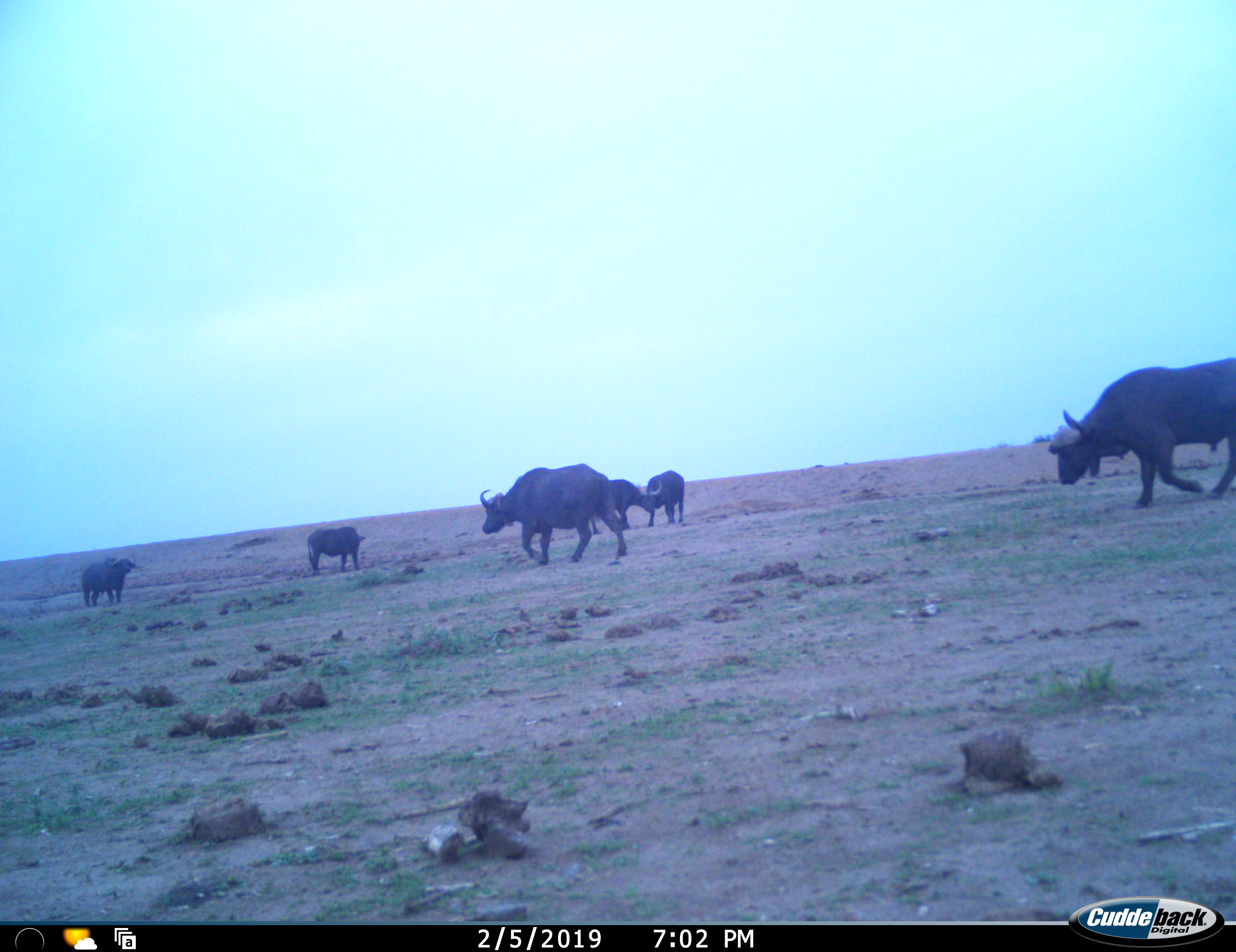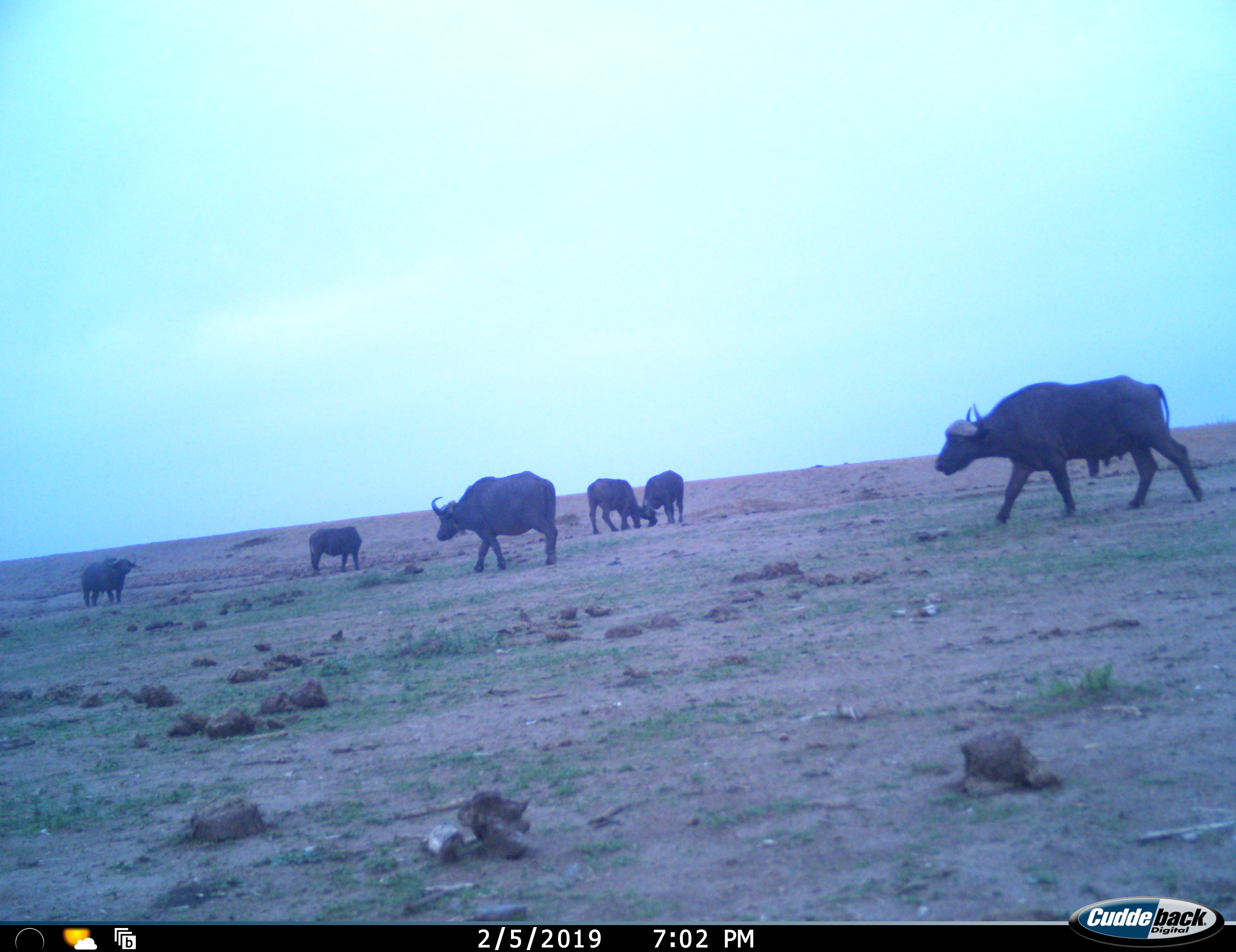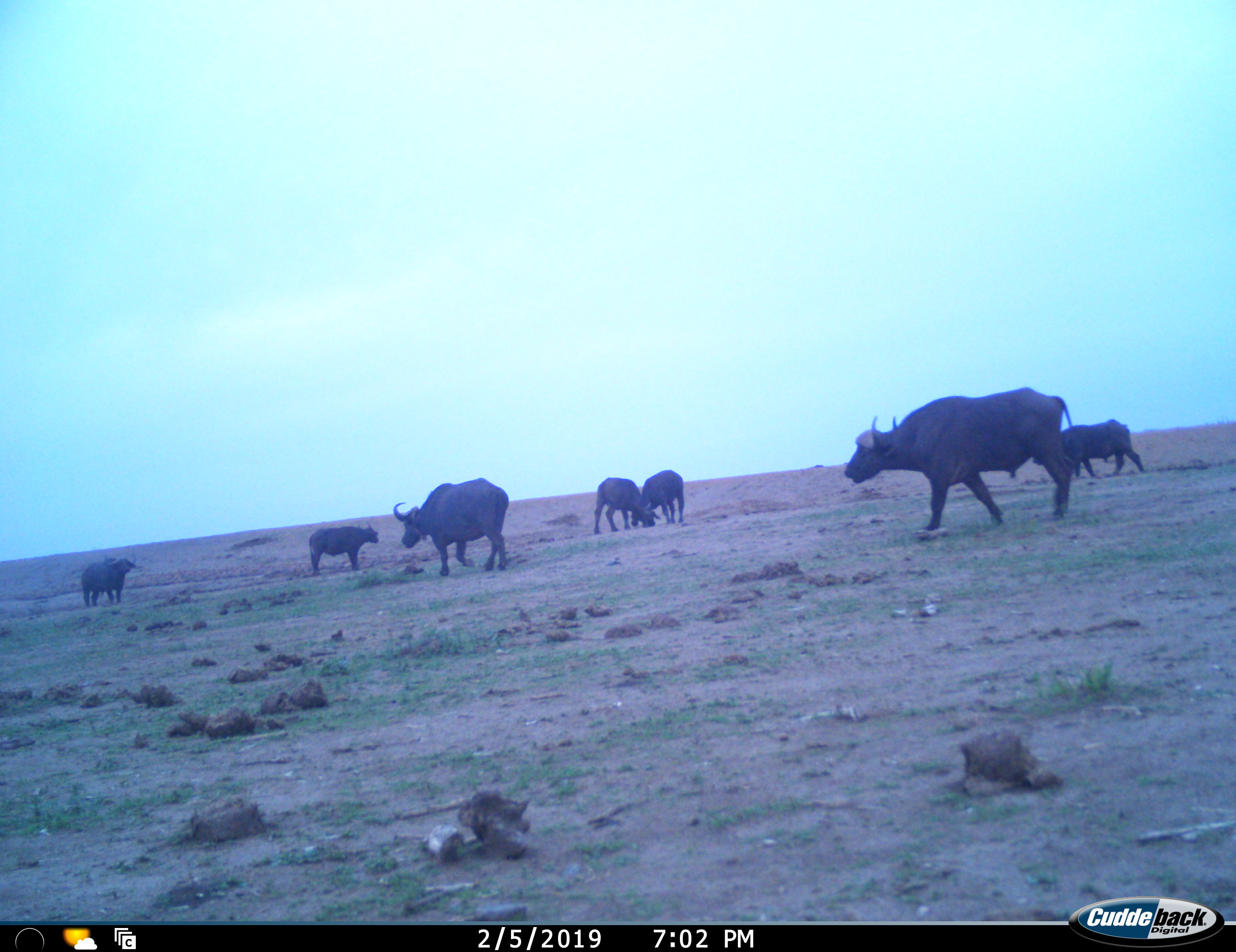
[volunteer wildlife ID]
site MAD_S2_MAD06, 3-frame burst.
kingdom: Animalia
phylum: Chordata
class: Mammalia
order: Artiodactyla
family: Bovidae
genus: Syncerus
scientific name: Syncerus caffer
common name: african buffalo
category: buffalo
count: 7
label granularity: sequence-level